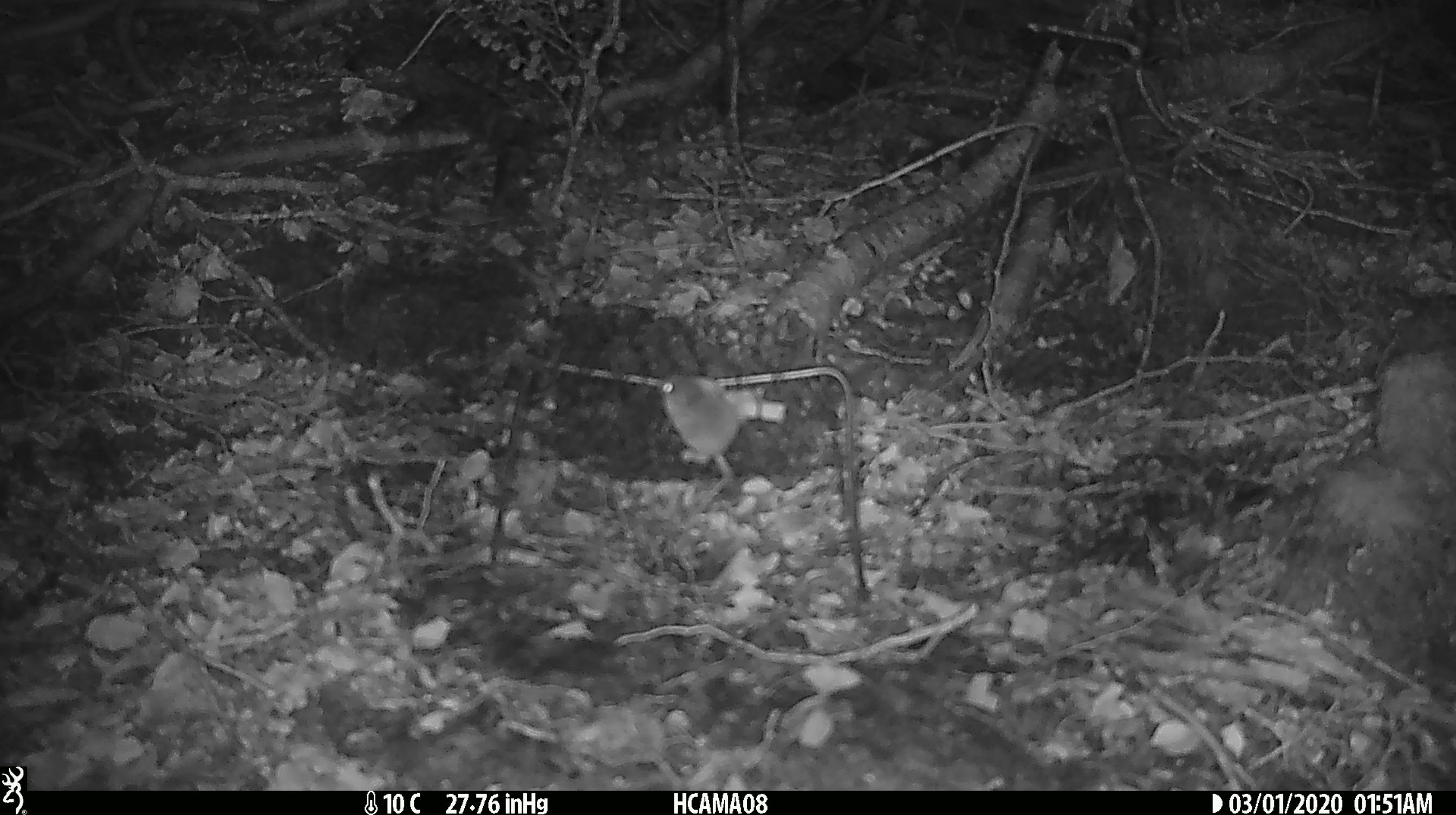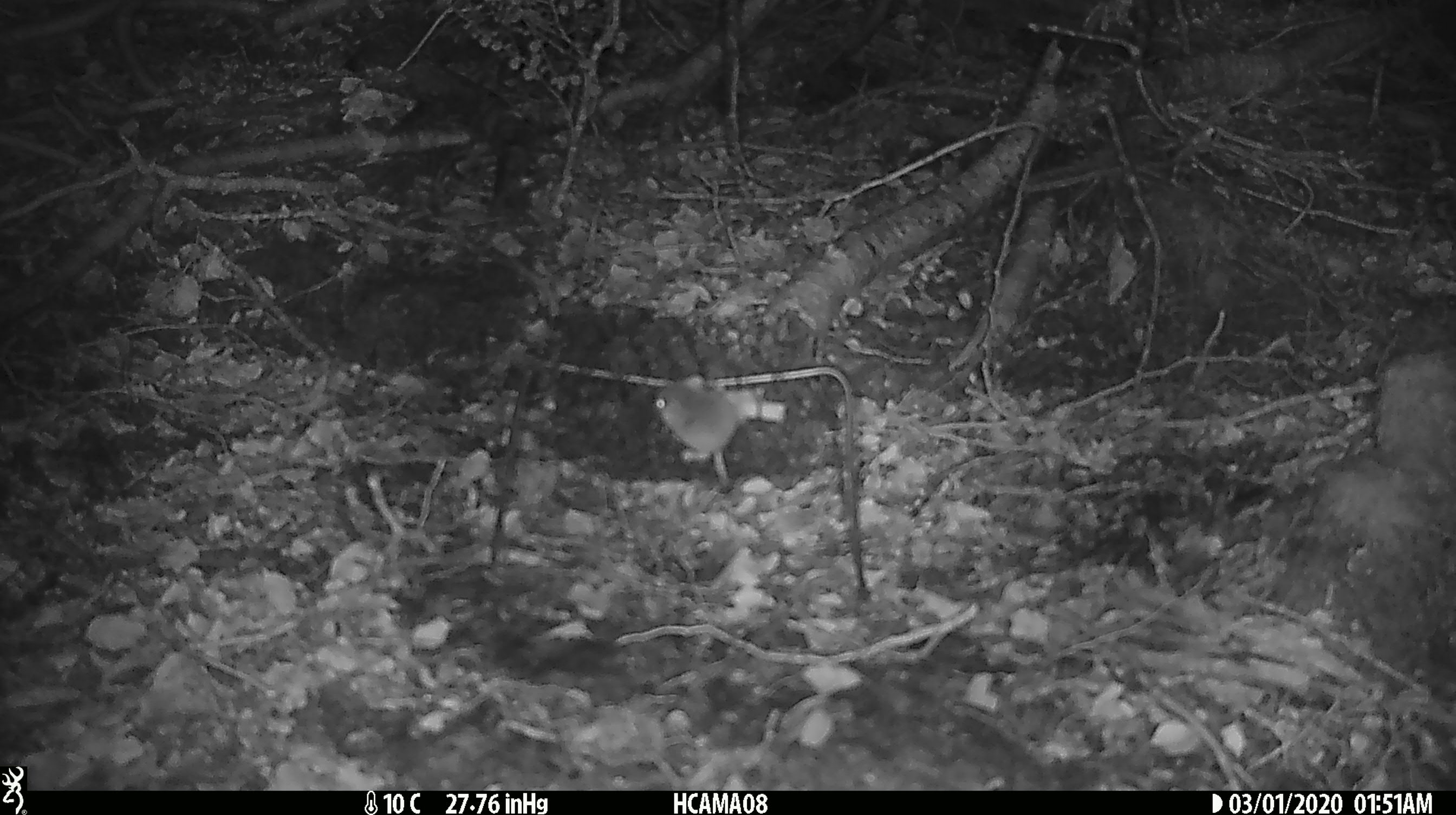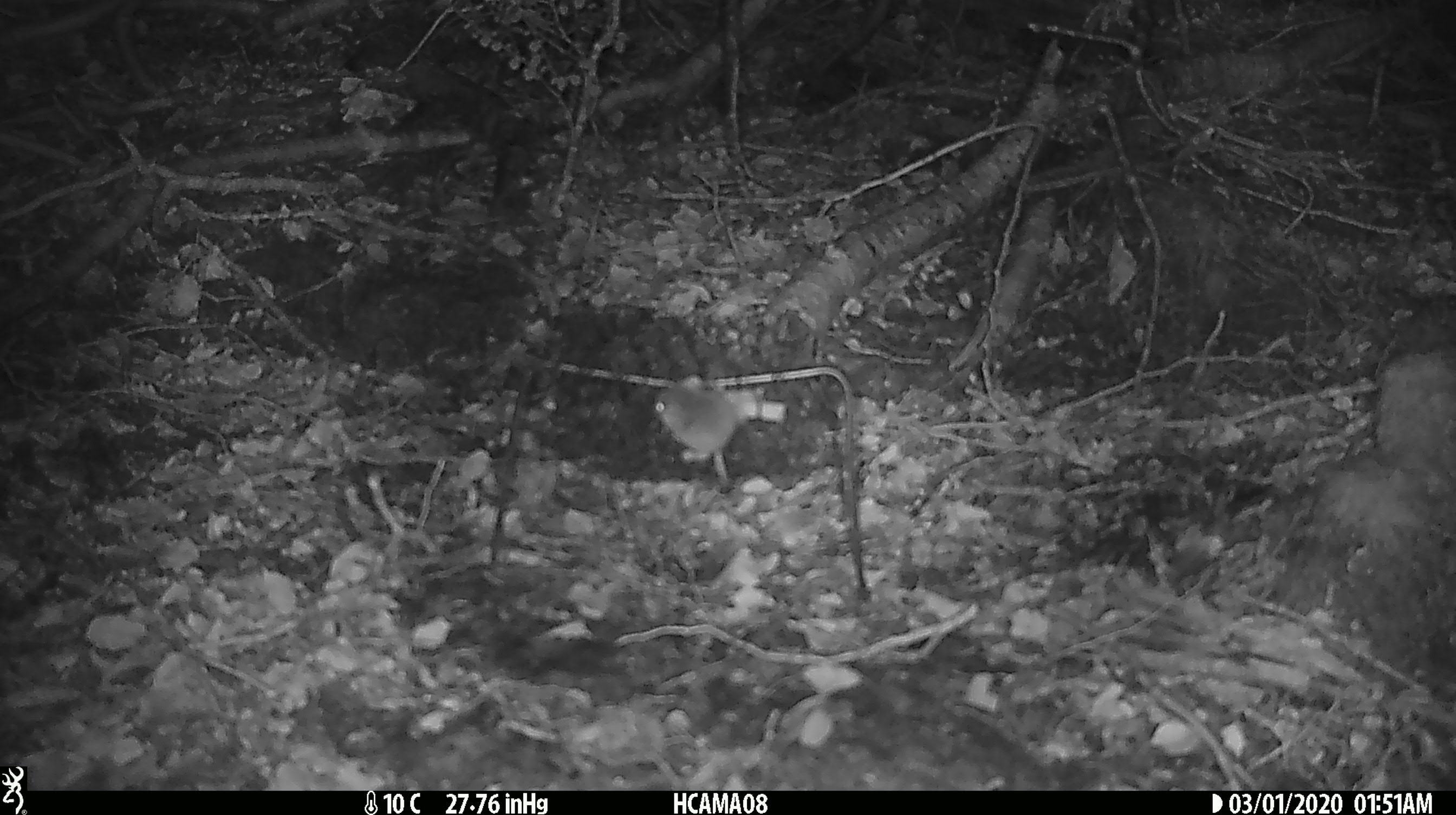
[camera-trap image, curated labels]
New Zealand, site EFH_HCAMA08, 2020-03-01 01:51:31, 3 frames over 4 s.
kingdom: Animalia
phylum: Chordata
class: Mammalia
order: Rodentia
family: Muridae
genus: Mus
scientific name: Mus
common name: mouse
Mouse (Mus).